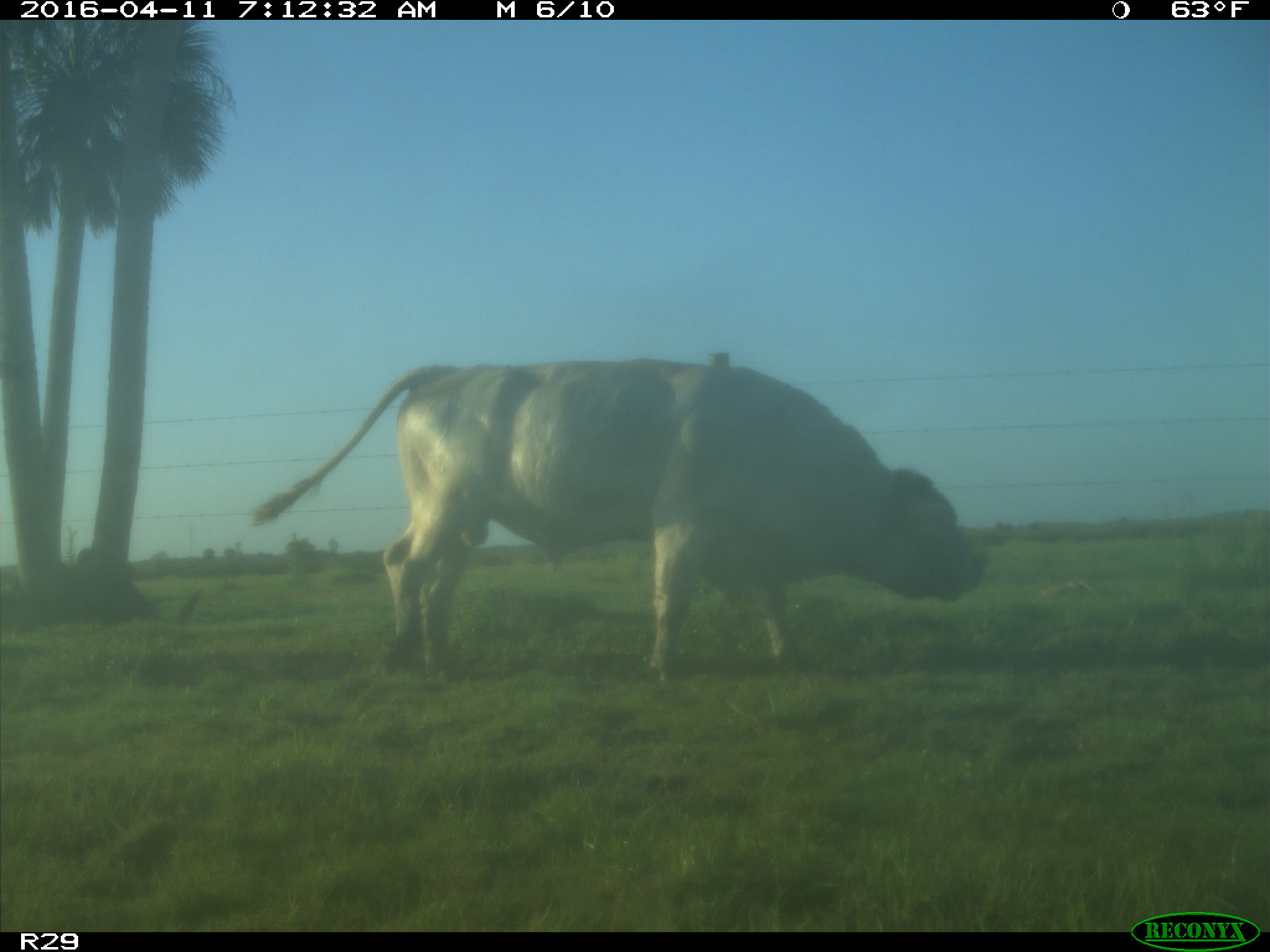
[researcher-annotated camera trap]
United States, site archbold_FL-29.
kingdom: Animalia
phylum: Chordata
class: Mammalia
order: Artiodactyla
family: Bovidae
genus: Bos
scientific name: Bos taurus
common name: domestic cow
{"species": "Bos taurus (domestic cow)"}